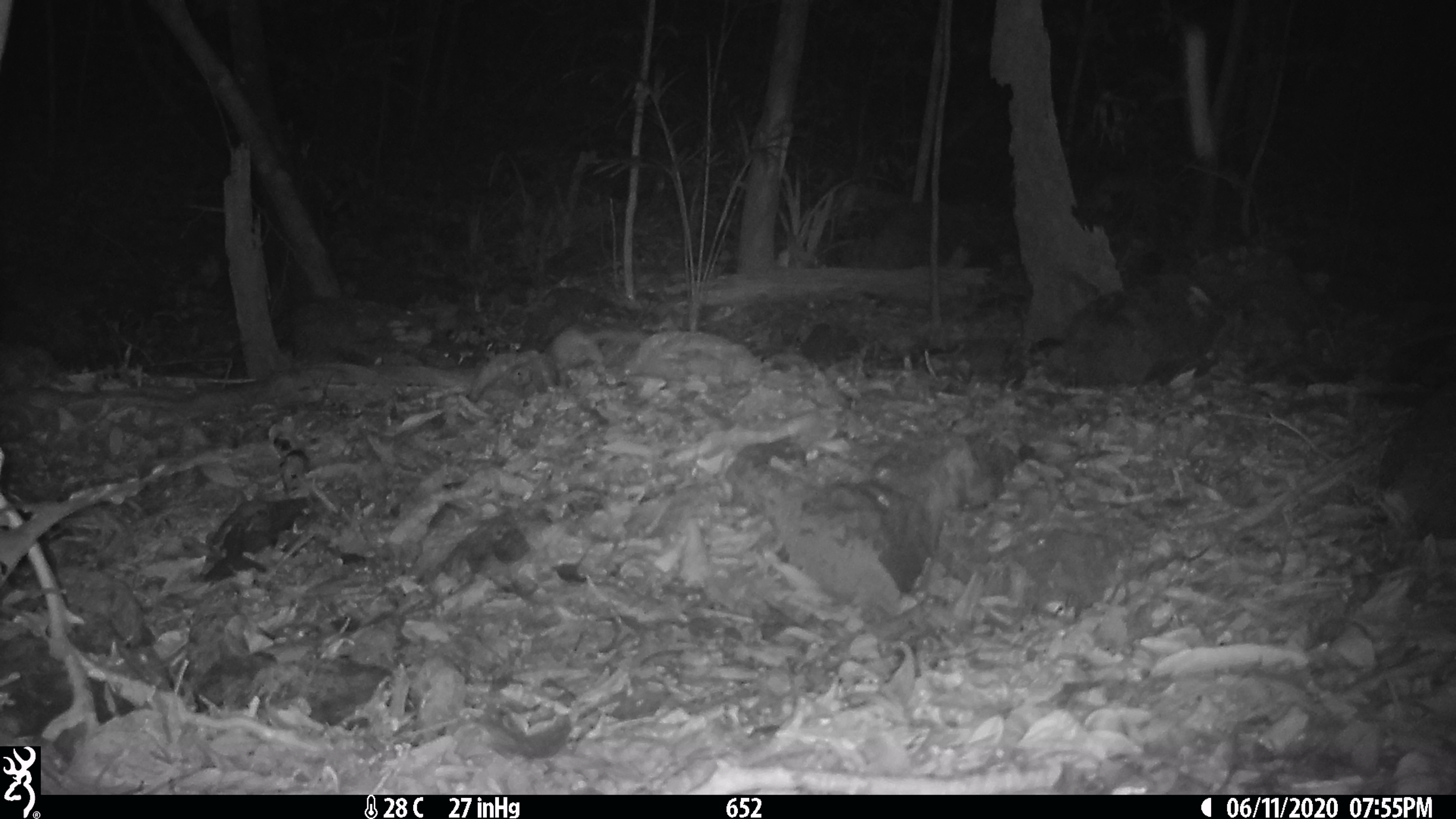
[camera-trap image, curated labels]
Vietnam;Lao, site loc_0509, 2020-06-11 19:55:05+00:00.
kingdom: Animalia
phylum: Chordata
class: Mammalia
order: Carnivora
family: Mustelidae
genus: Melogale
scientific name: Melogale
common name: ferret badger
Ferret badger (Melogale). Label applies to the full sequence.